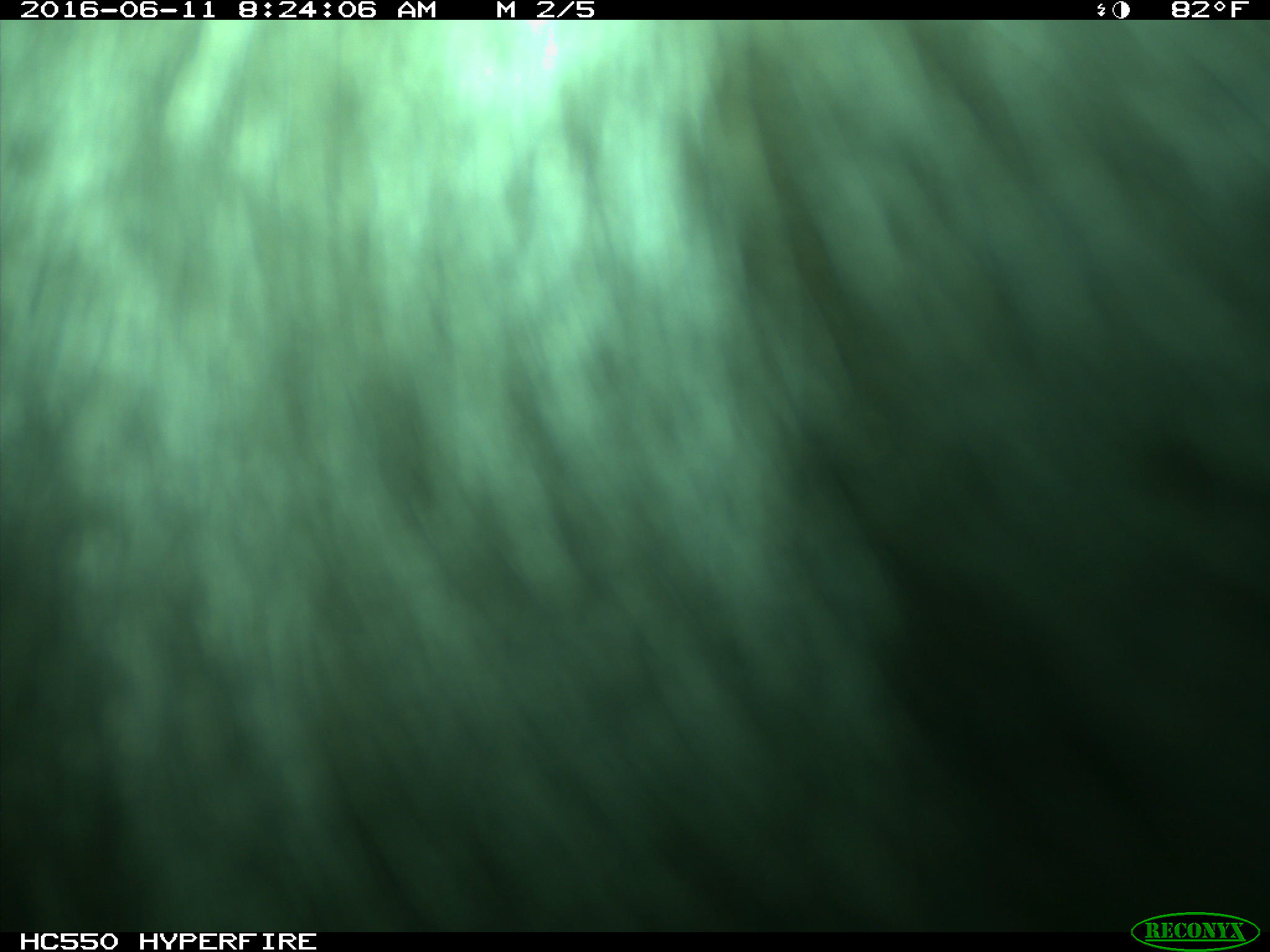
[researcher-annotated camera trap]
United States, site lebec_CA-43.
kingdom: Animalia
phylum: Chordata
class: Mammalia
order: Artiodactyla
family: Bovidae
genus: Bos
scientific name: Bos taurus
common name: domestic cow